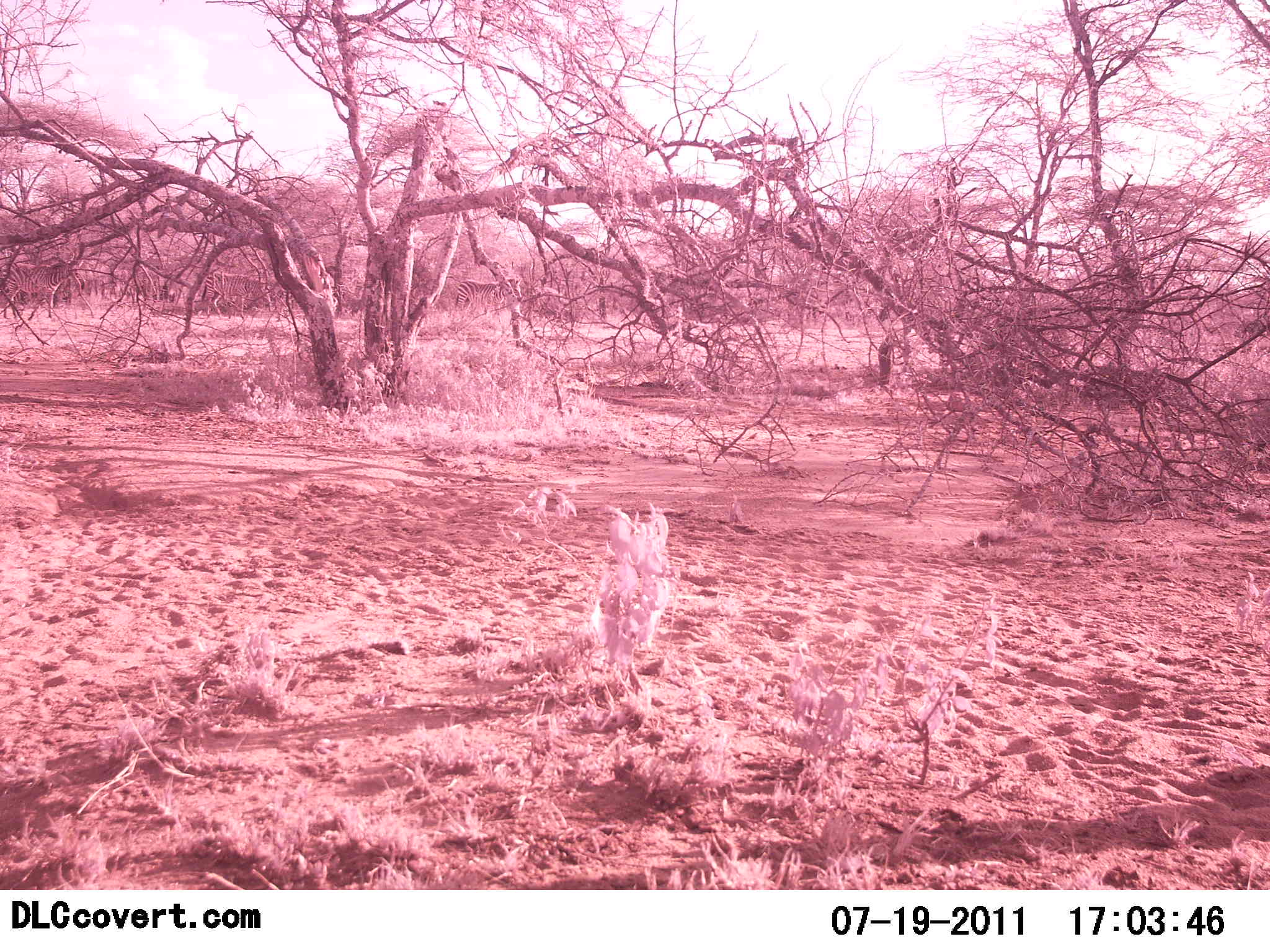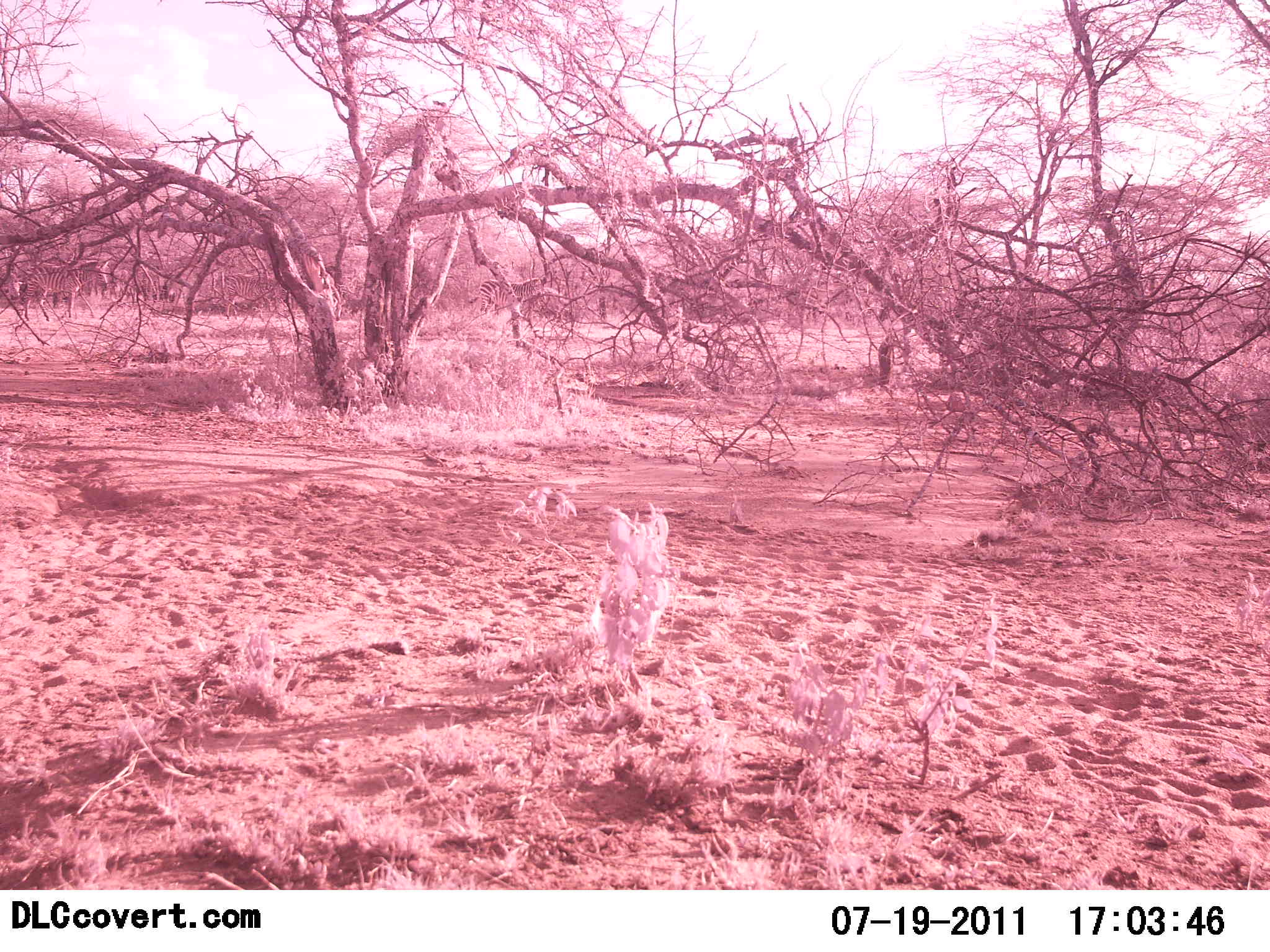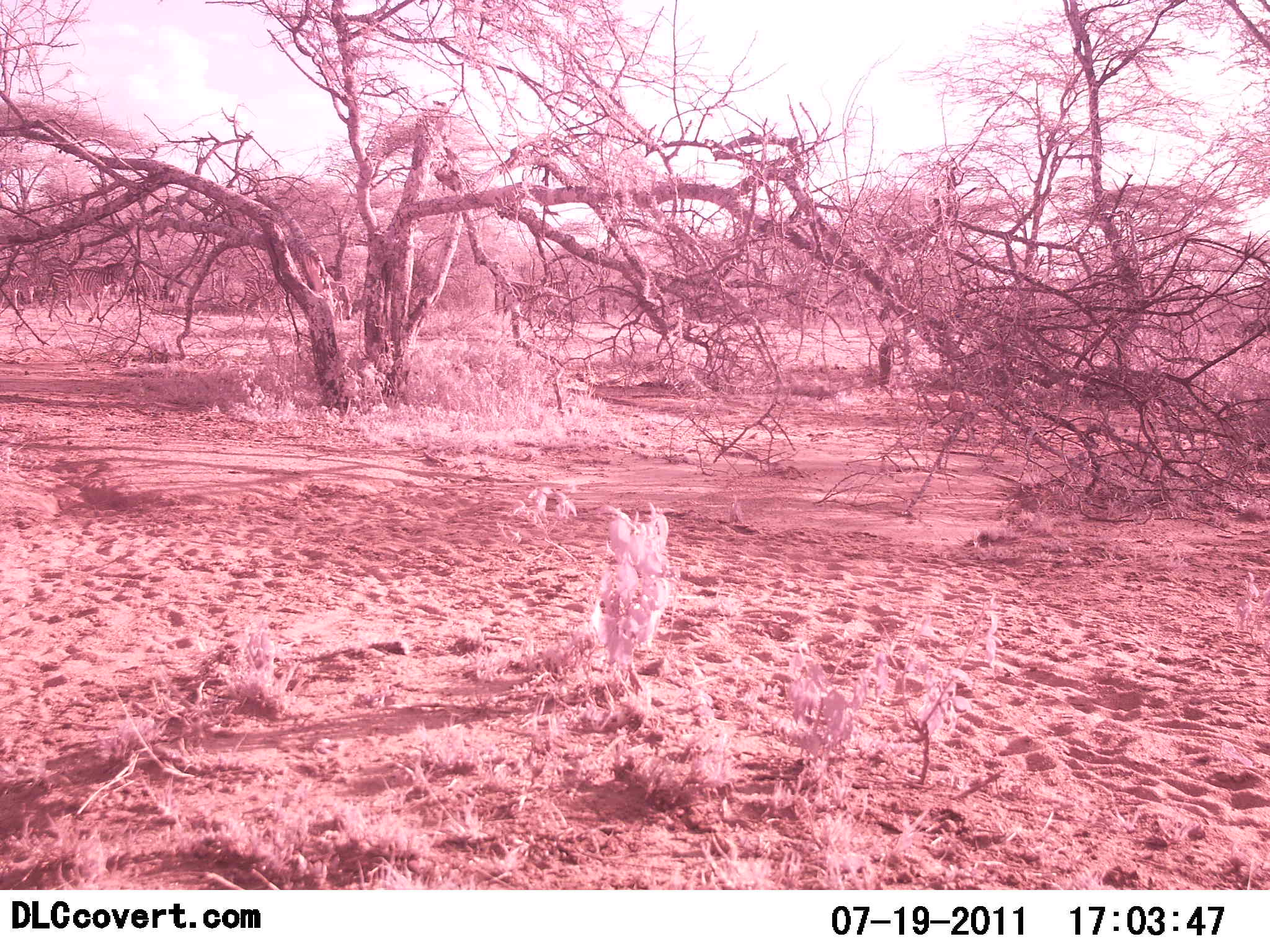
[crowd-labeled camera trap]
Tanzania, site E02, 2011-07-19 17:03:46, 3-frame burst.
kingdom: Animalia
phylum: Chordata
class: Mammalia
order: Perissodactyla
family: Equidae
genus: Equus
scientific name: Equus quagga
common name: plains zebra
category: zebra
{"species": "zebra (plains zebra) (Equus quagga)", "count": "4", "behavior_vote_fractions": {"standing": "0%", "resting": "0%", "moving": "100%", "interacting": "0%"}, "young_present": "0%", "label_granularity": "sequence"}